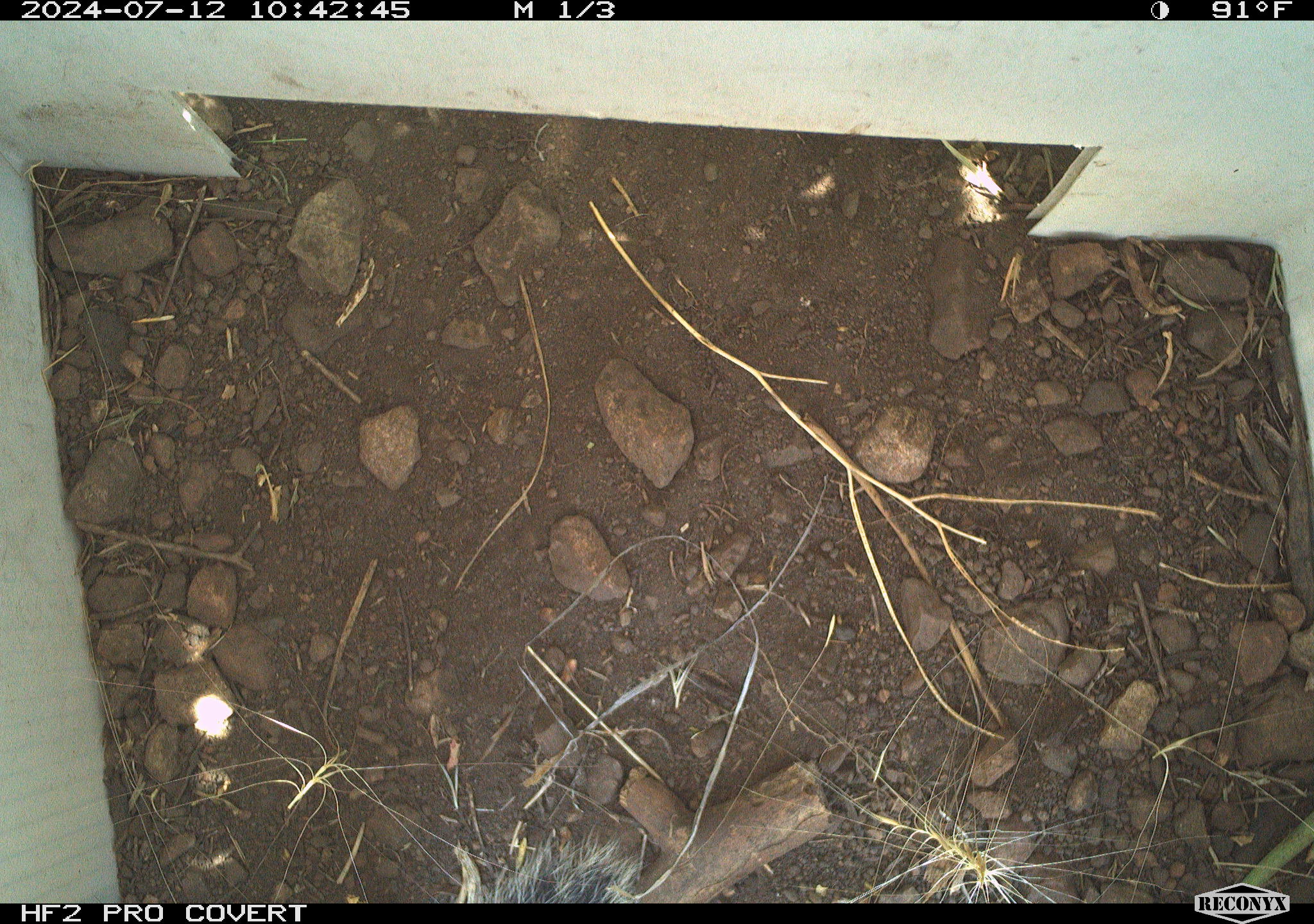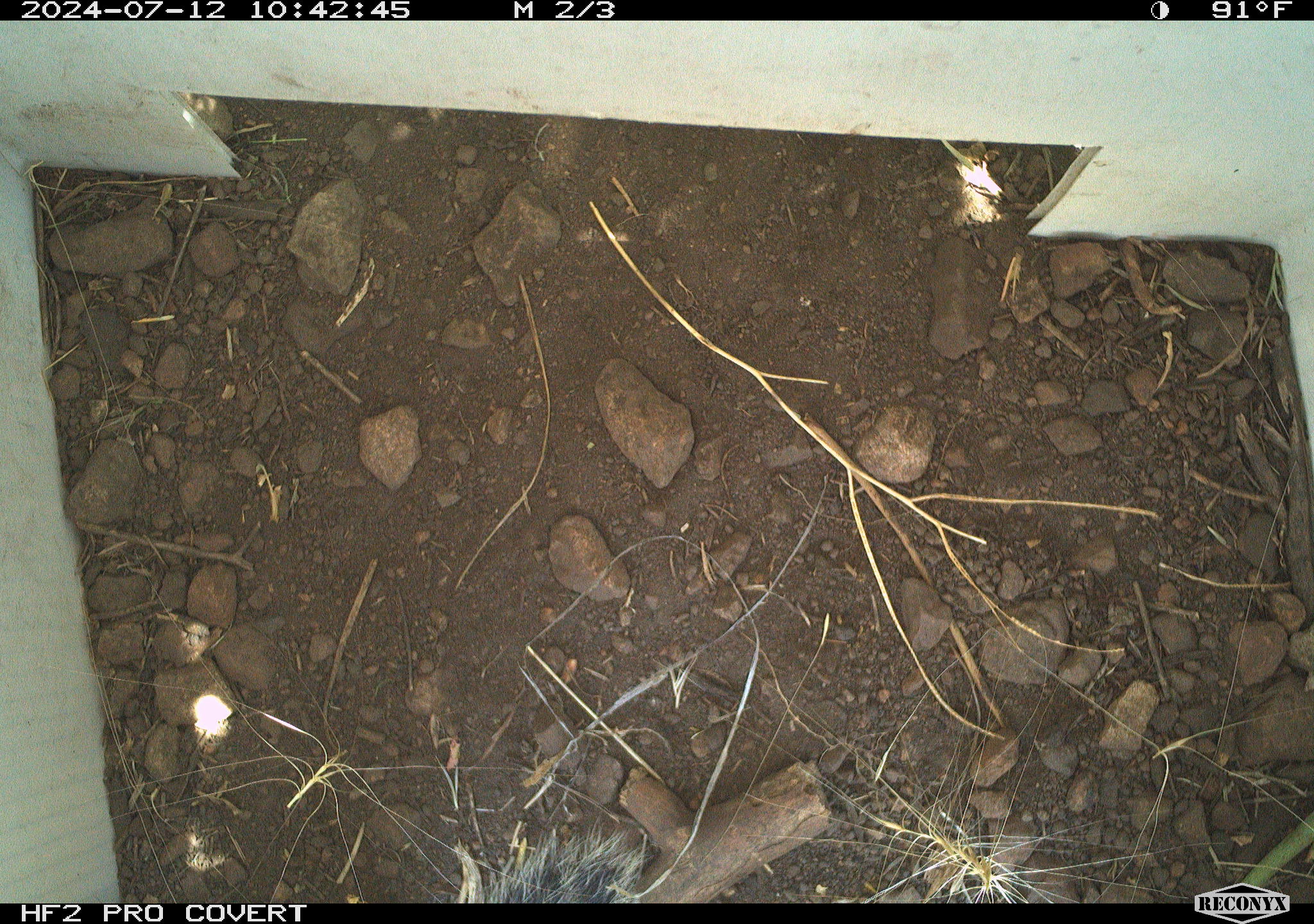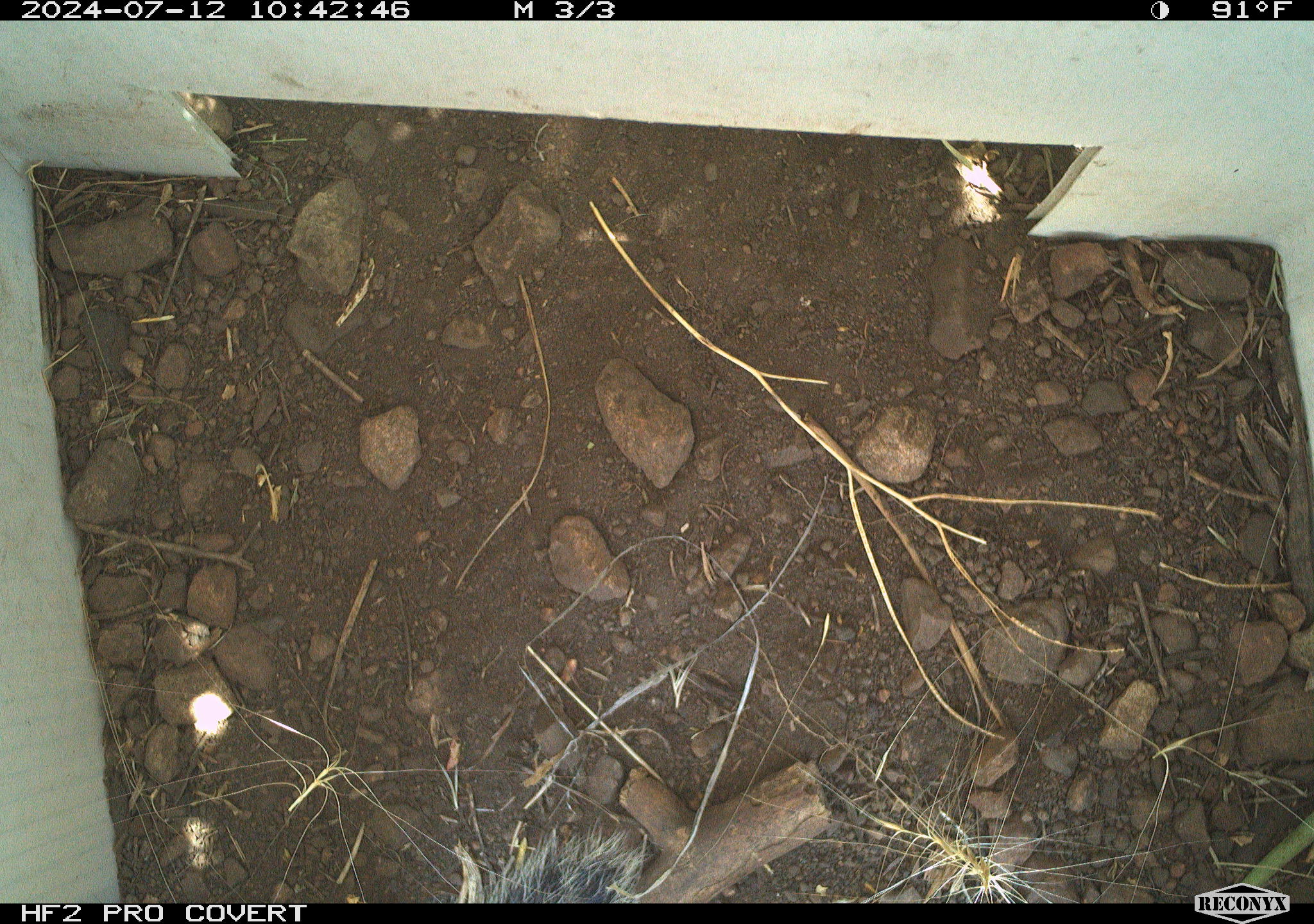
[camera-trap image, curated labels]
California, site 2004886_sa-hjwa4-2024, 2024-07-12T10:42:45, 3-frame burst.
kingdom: Animalia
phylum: Chordata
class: Mammalia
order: Rodentia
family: Sciuridae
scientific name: Sciuridae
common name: squirrels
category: sciuridae family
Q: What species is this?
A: Sciuridae family (squirrels) (Sciuridae).